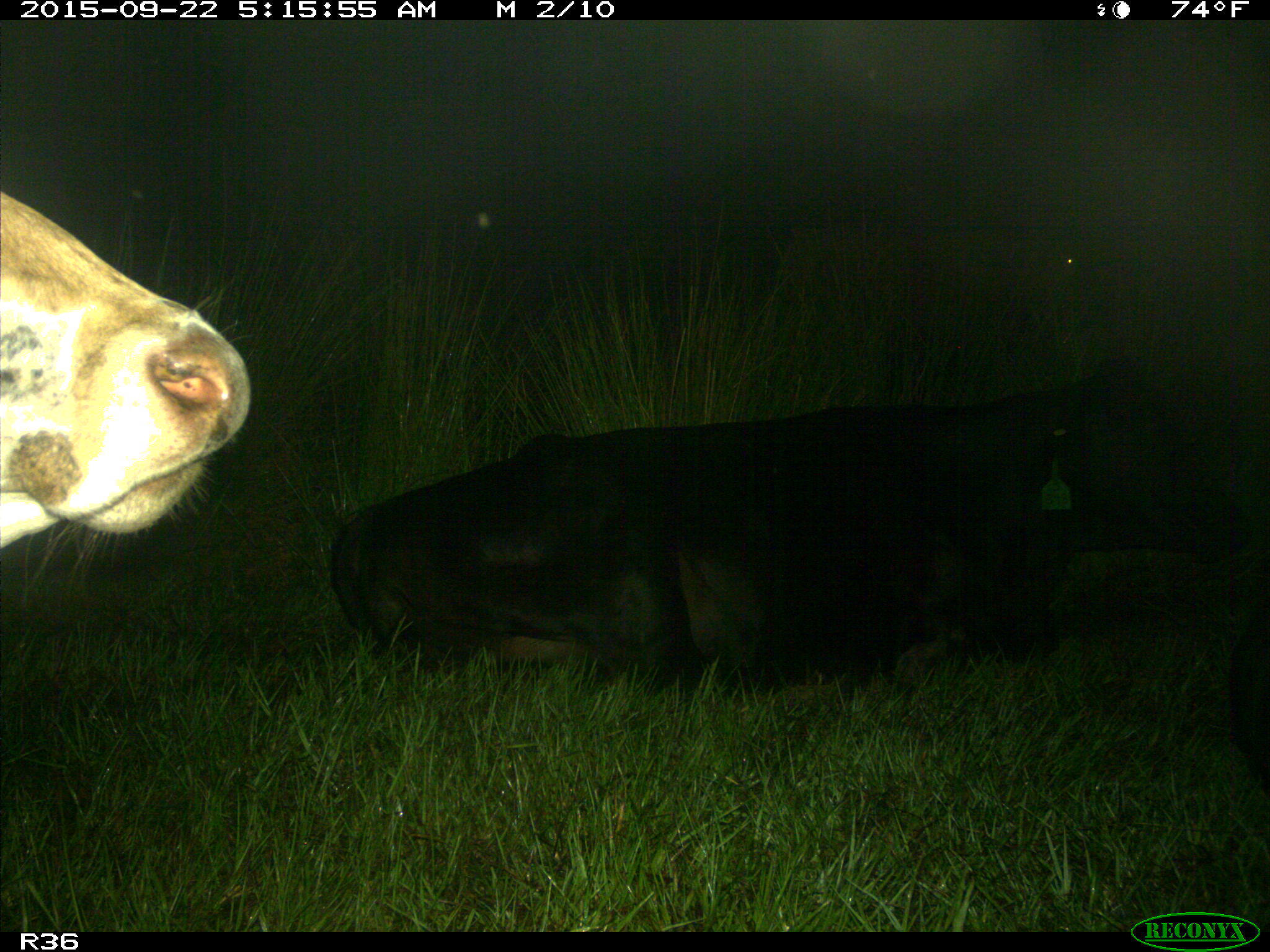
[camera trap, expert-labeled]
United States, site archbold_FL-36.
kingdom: Animalia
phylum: Chordata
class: Mammalia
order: Artiodactyla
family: Bovidae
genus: Bos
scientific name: Bos taurus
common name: domestic cow